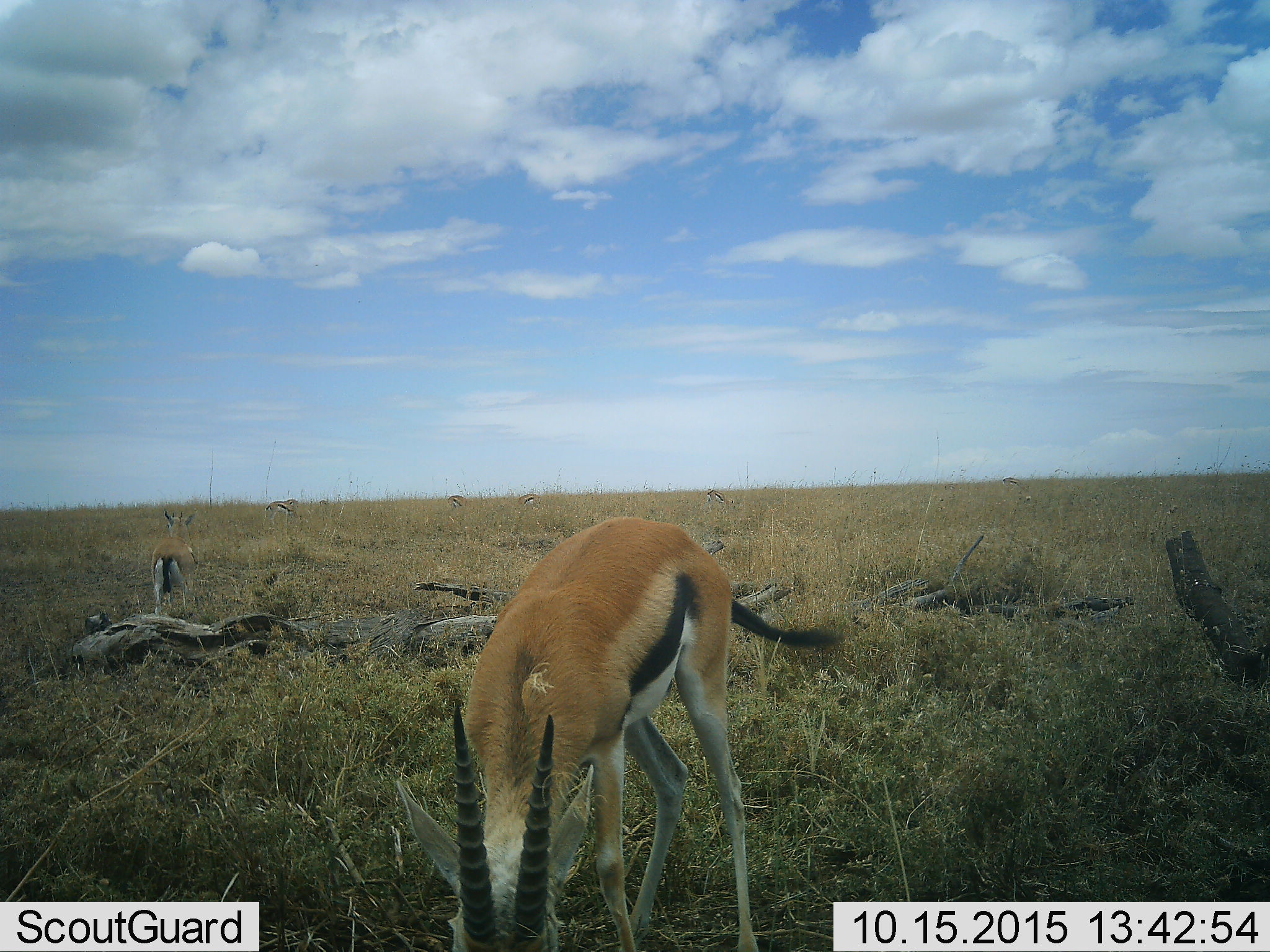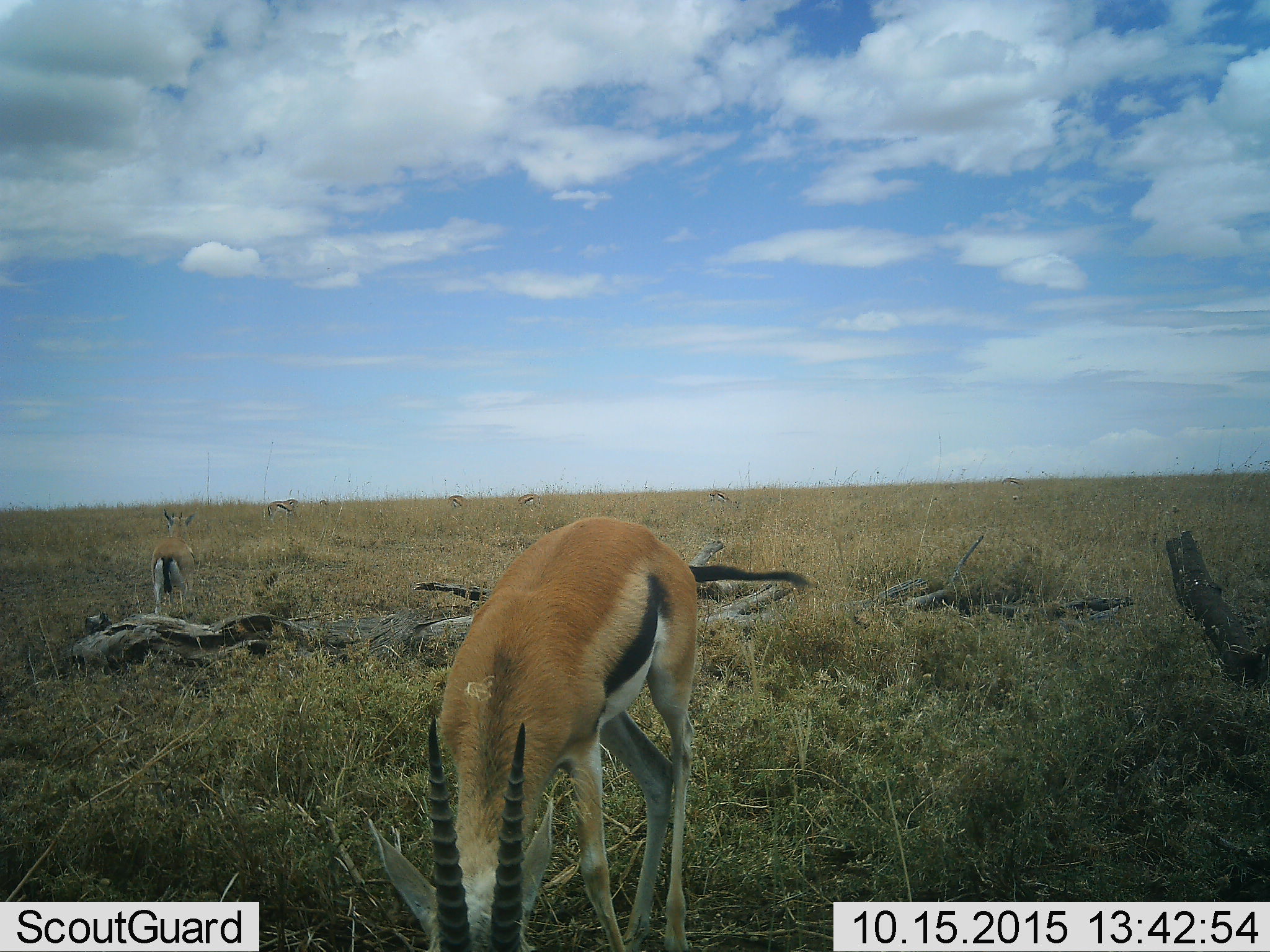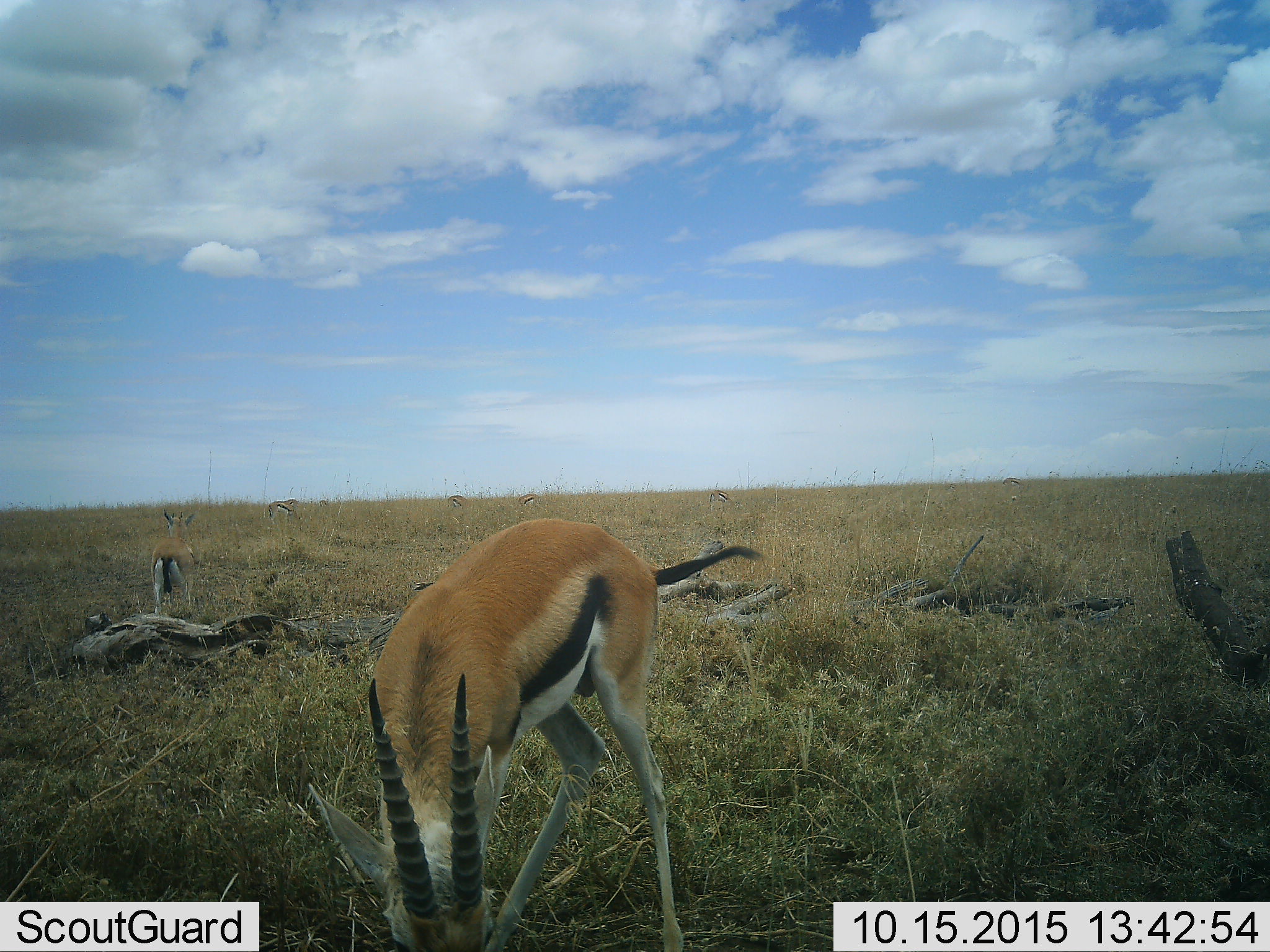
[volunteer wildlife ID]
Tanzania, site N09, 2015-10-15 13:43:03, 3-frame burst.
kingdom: Animalia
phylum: Chordata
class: Mammalia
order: Artiodactyla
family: Bovidae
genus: Eudorcas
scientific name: Eudorcas thomsonii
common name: thomson's gazelle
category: gazellethomsons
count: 7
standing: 67%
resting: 0%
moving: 0%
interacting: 0%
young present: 0%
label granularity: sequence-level